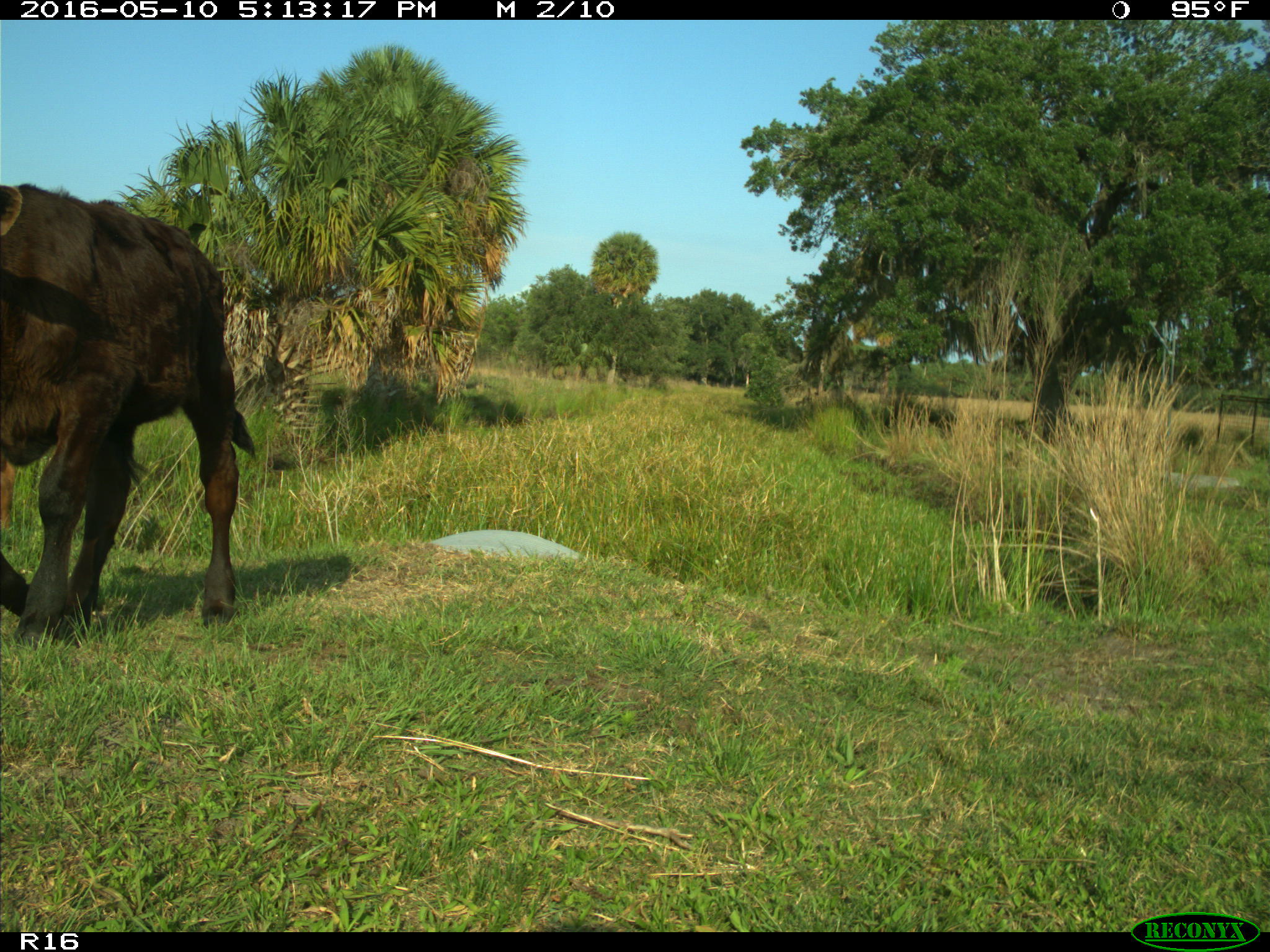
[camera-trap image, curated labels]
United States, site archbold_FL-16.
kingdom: Animalia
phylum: Chordata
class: Mammalia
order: Artiodactyla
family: Bovidae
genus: Bos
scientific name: Bos taurus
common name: domestic cow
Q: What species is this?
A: Bos taurus (domestic cow).